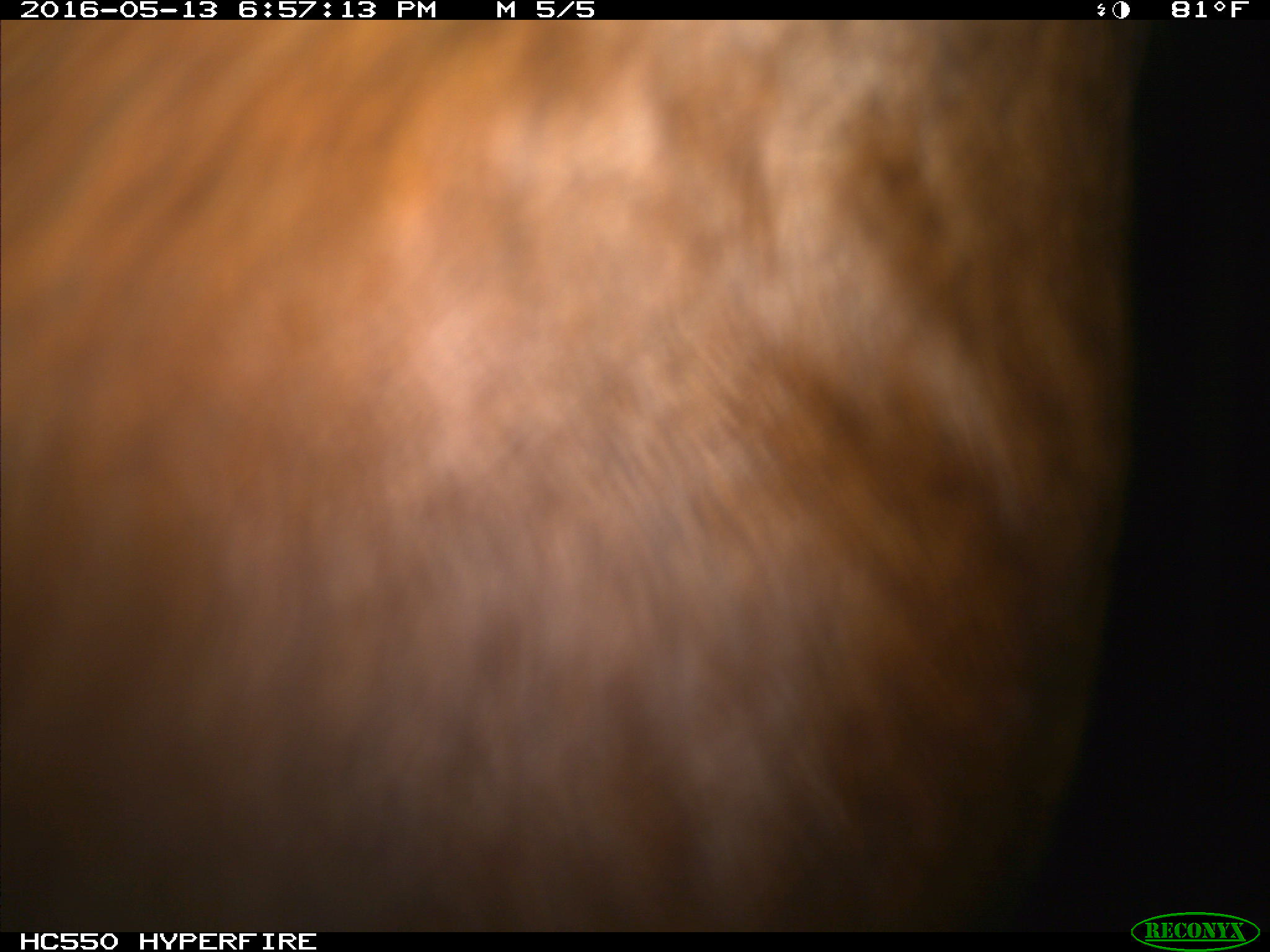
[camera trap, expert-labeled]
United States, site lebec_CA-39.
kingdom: Animalia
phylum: Chordata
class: Mammalia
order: Artiodactyla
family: Bovidae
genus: Bos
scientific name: Bos taurus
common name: domestic cow